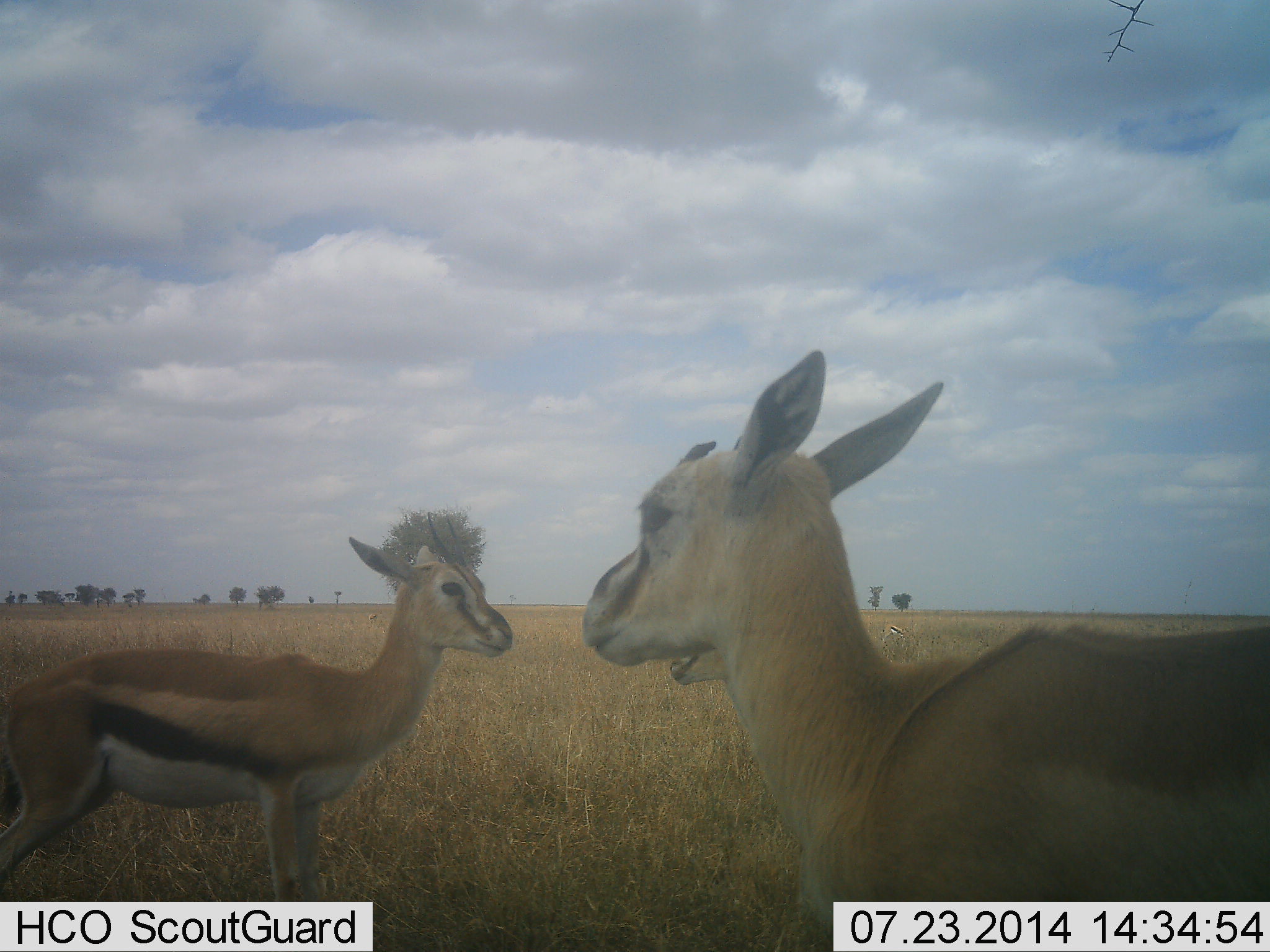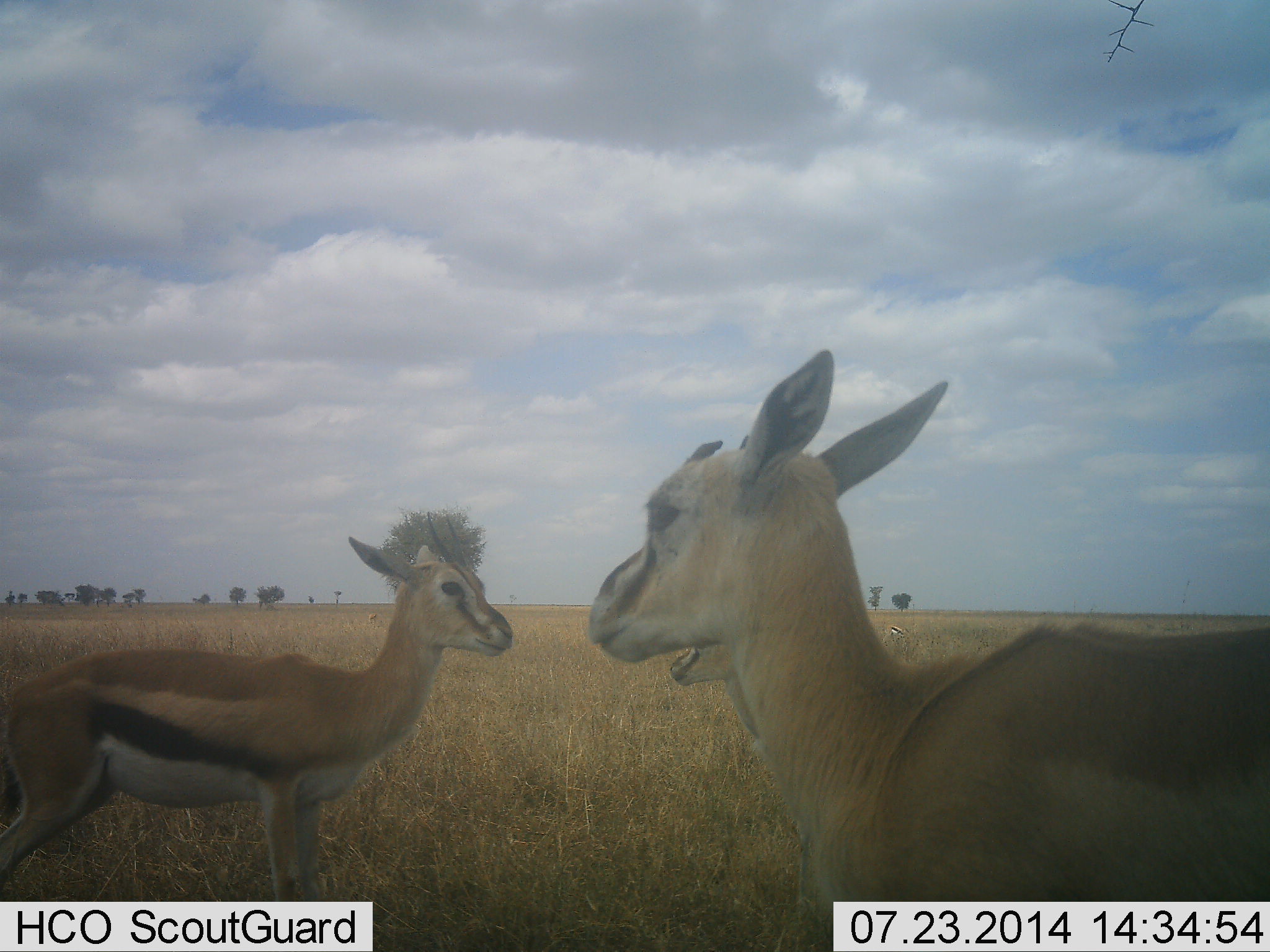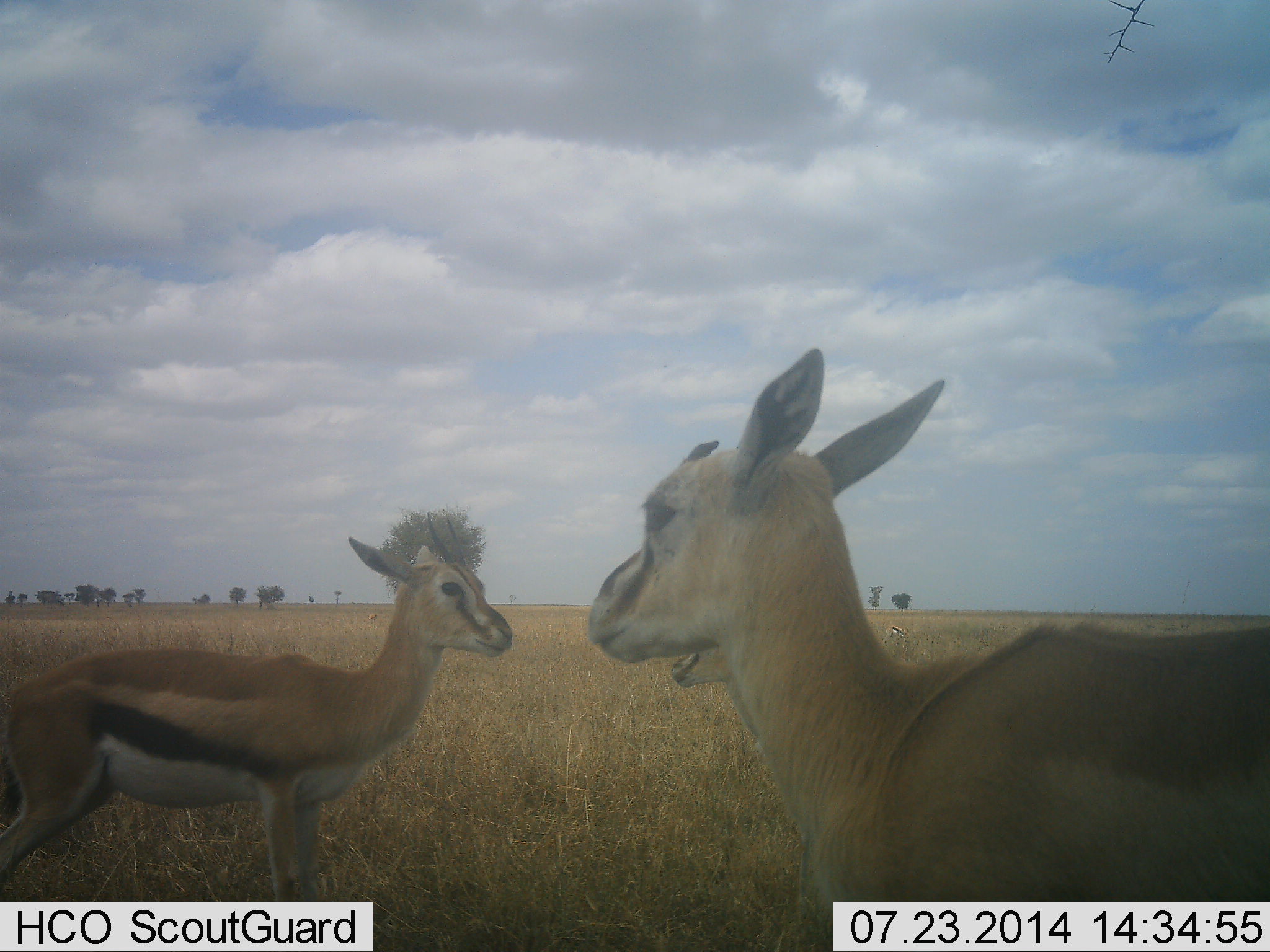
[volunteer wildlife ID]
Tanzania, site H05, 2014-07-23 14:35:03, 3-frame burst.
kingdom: Animalia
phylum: Chordata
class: Mammalia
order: Artiodactyla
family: Bovidae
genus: Eudorcas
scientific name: Eudorcas thomsonii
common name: thomson's gazelle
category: gazellethomsons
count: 3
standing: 90%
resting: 0%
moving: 0%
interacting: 10%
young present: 20%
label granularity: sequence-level